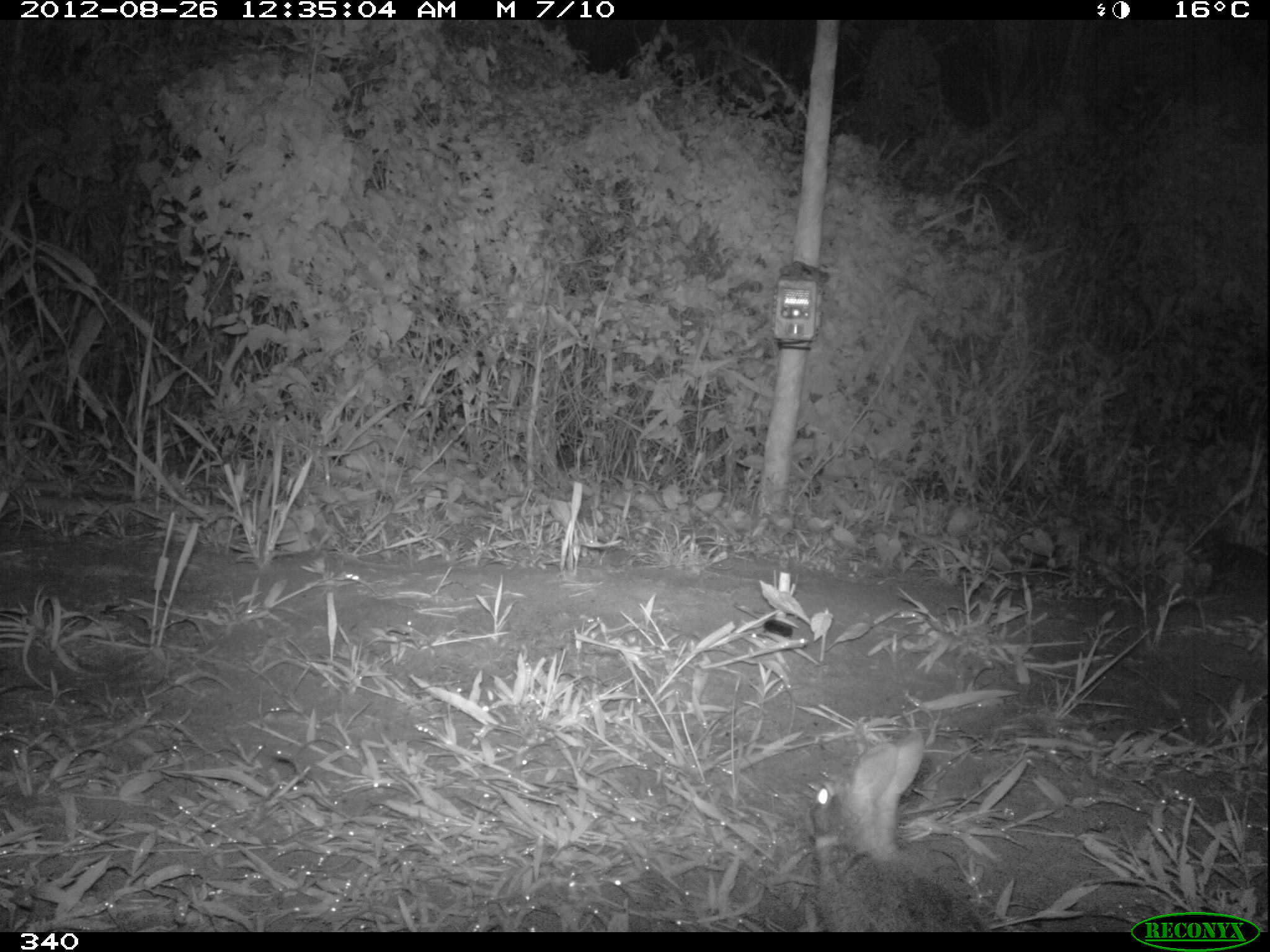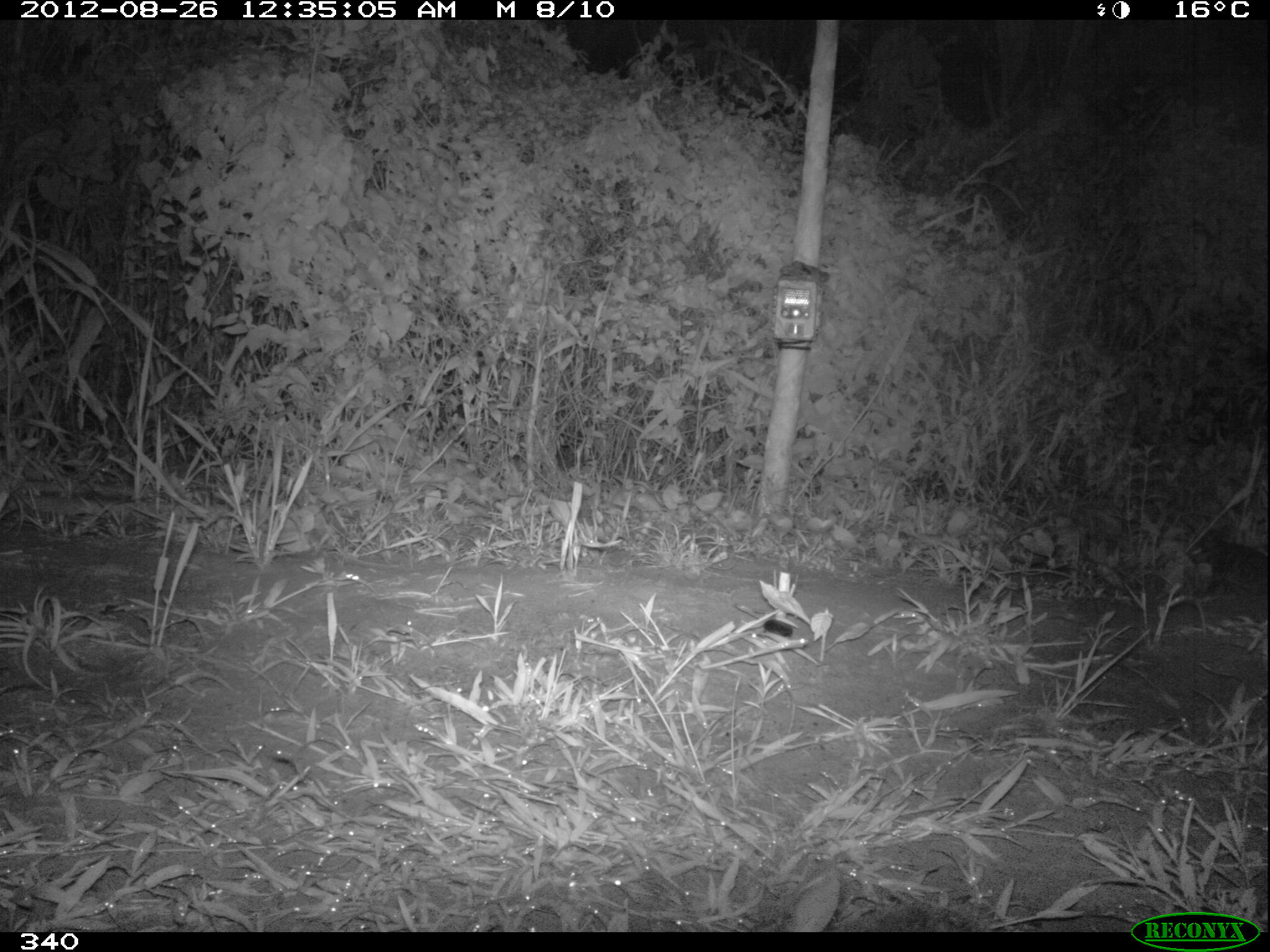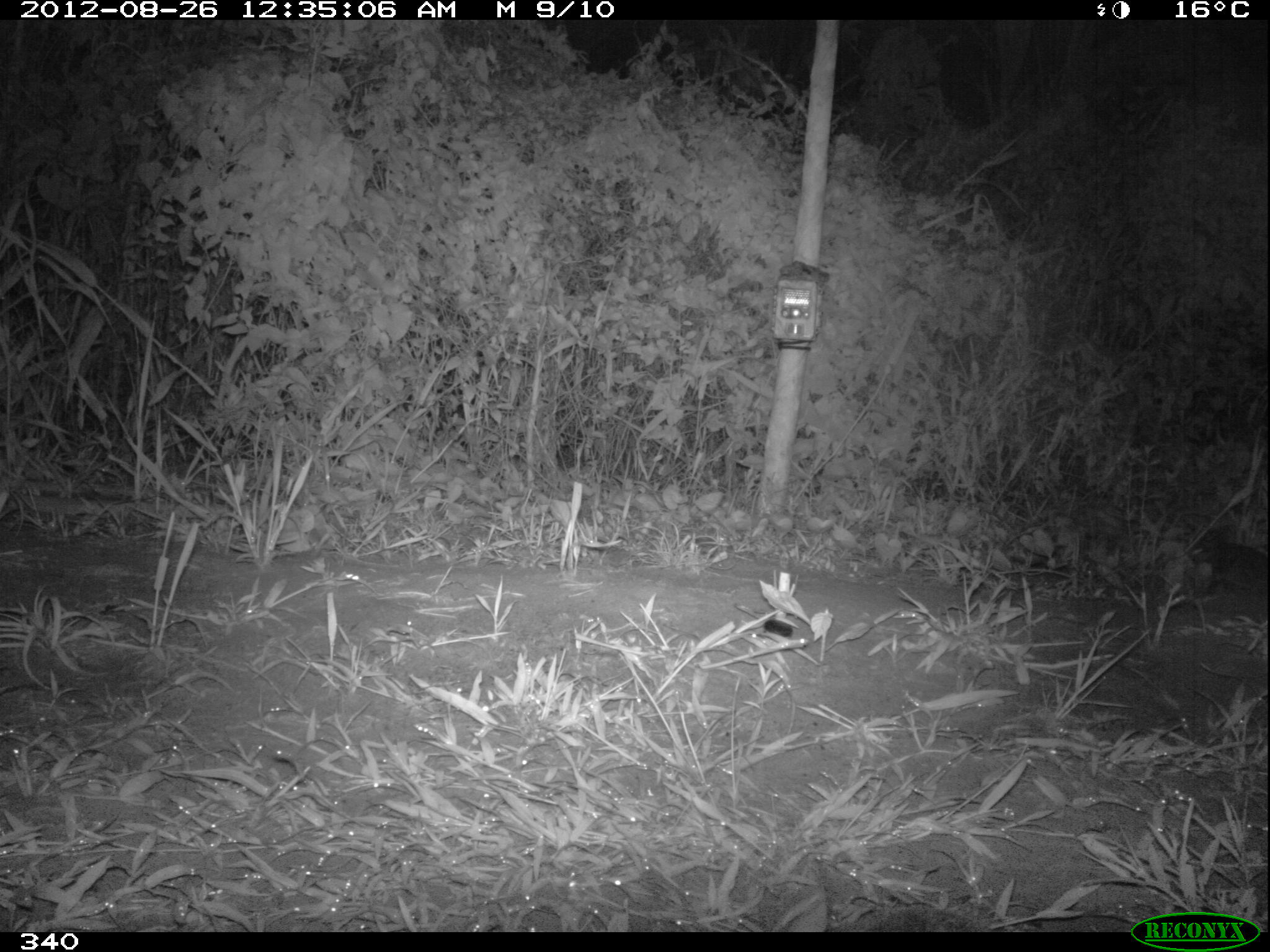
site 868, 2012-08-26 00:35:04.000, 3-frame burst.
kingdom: Animalia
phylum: Chordata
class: Mammalia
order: Lagomorpha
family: Leporidae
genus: Sylvilagus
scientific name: Sylvilagus brasiliensis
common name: tapeti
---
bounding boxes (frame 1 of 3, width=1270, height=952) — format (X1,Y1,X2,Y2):
sylvilagus brasiliensis: (810,738,988,931)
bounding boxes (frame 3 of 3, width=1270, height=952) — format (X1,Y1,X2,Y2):
sylvilagus brasiliensis: (771,890,978,932)